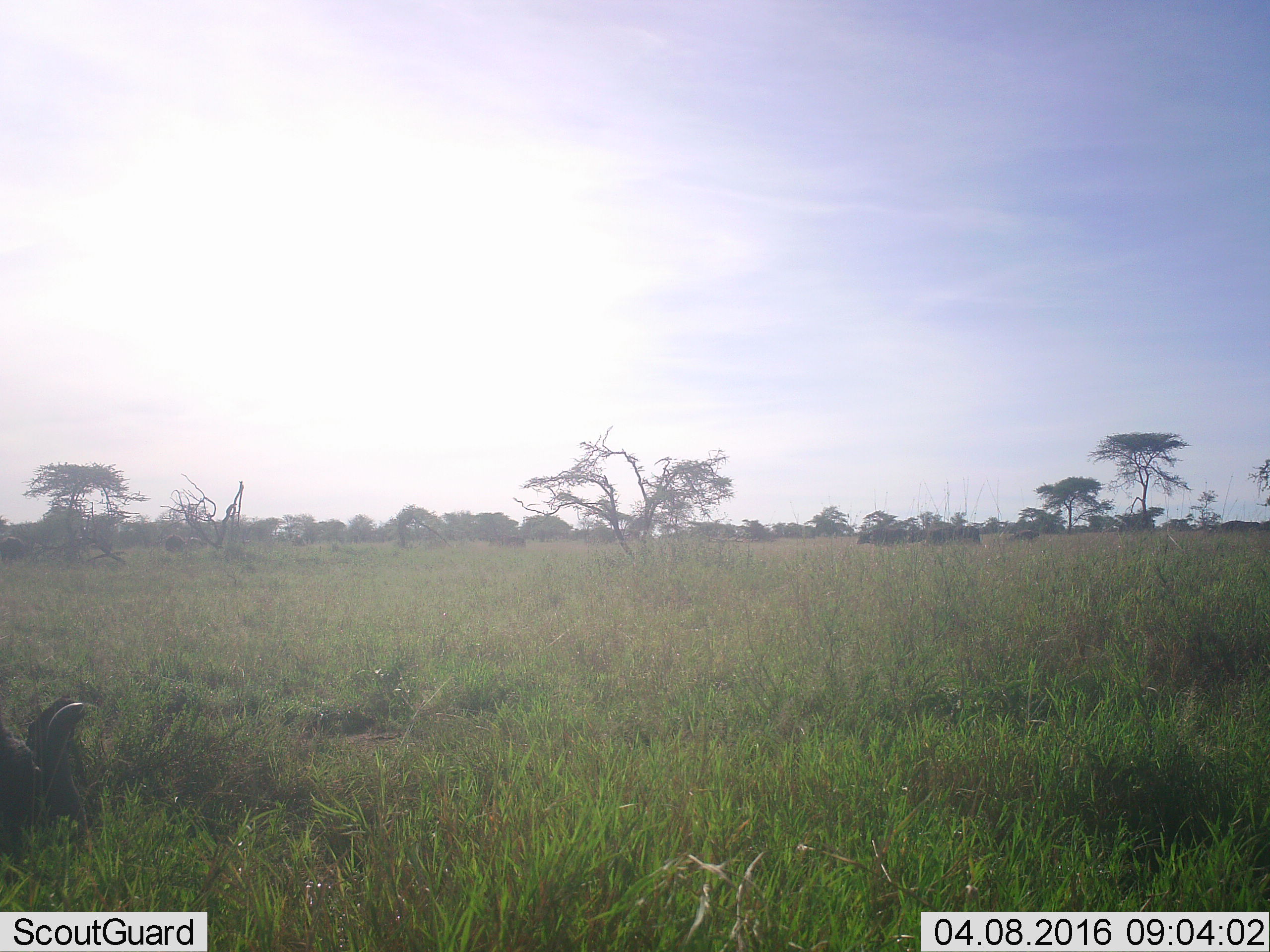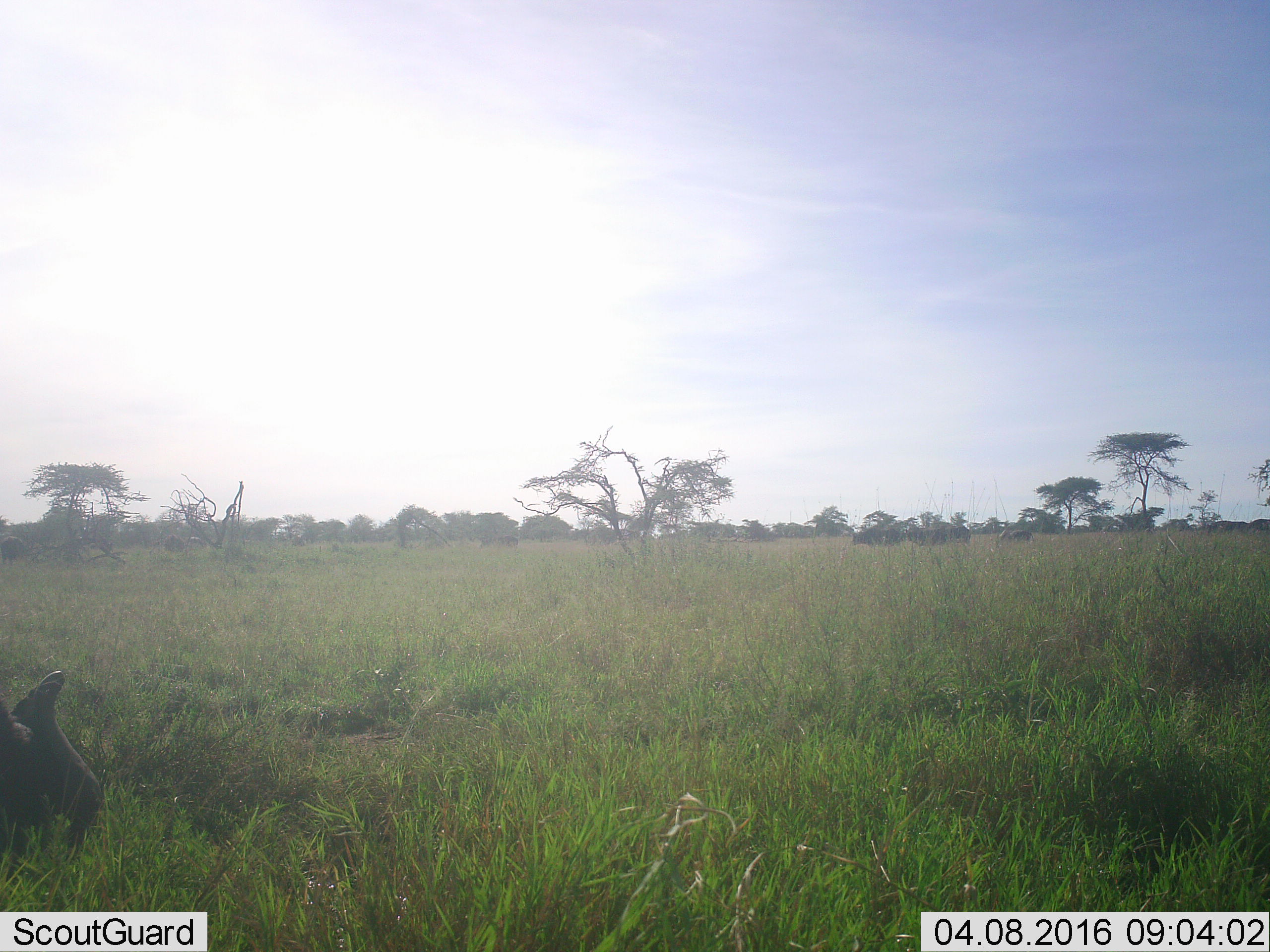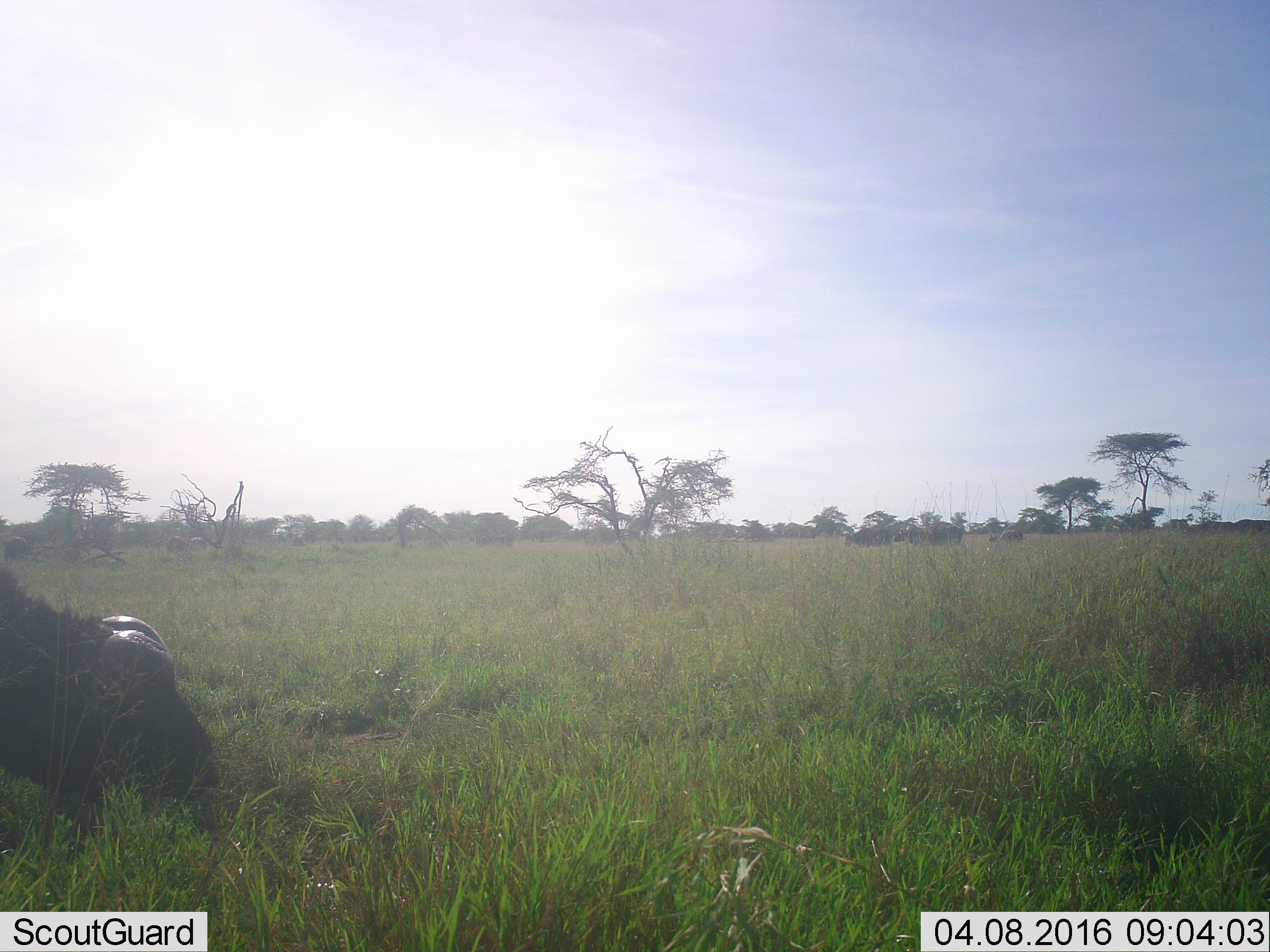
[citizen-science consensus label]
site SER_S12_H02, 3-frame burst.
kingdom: Animalia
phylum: Chordata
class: Mammalia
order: Artiodactyla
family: Bovidae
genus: Syncerus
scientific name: Syncerus caffer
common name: african buffalo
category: buffalo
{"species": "buffalo (african buffalo) (Syncerus caffer)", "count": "6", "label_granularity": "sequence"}